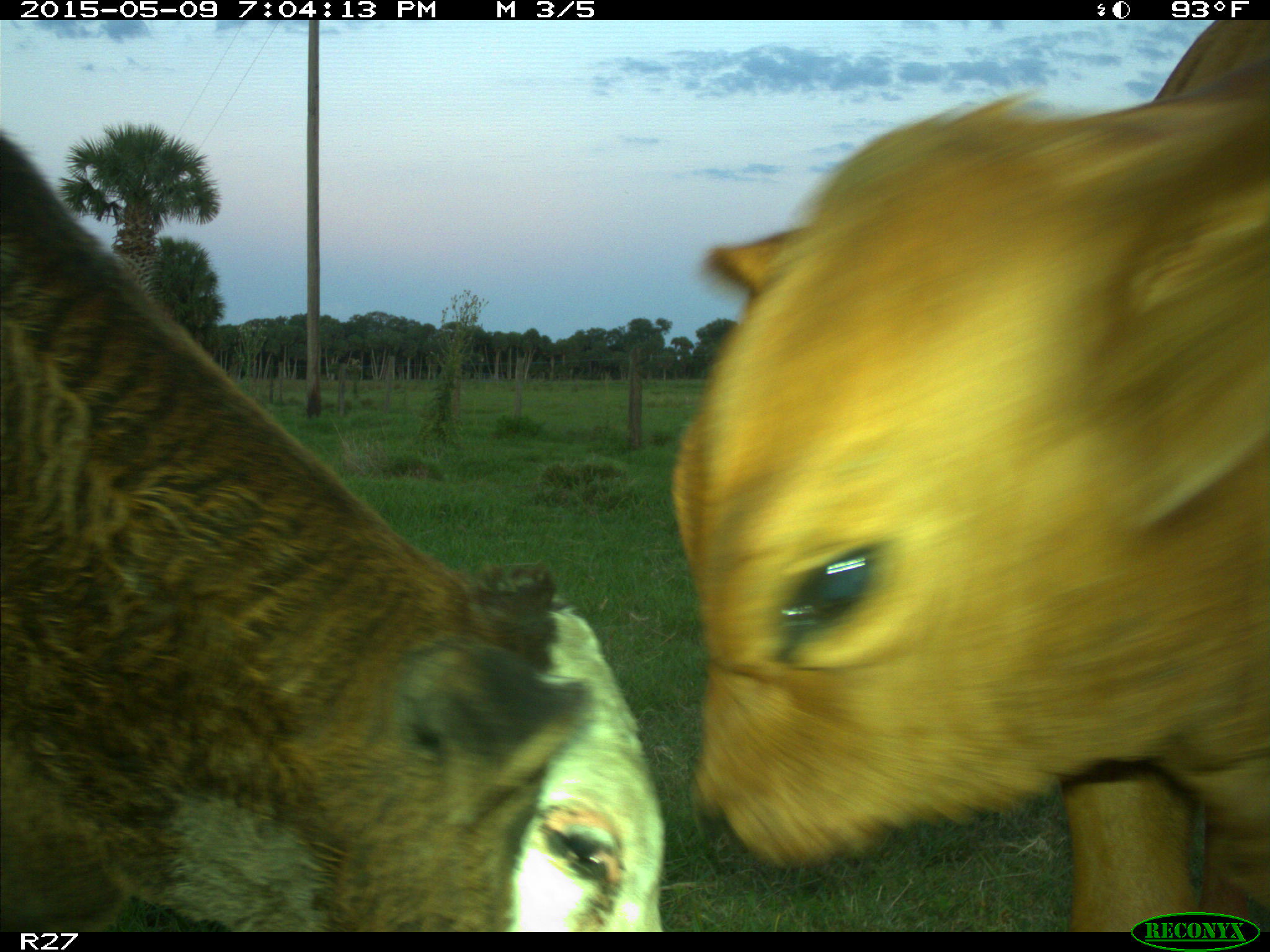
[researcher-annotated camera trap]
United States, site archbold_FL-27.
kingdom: Animalia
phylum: Chordata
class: Mammalia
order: Artiodactyla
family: Bovidae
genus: Bos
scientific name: Bos taurus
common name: domestic cow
Bos taurus (domestic cow).